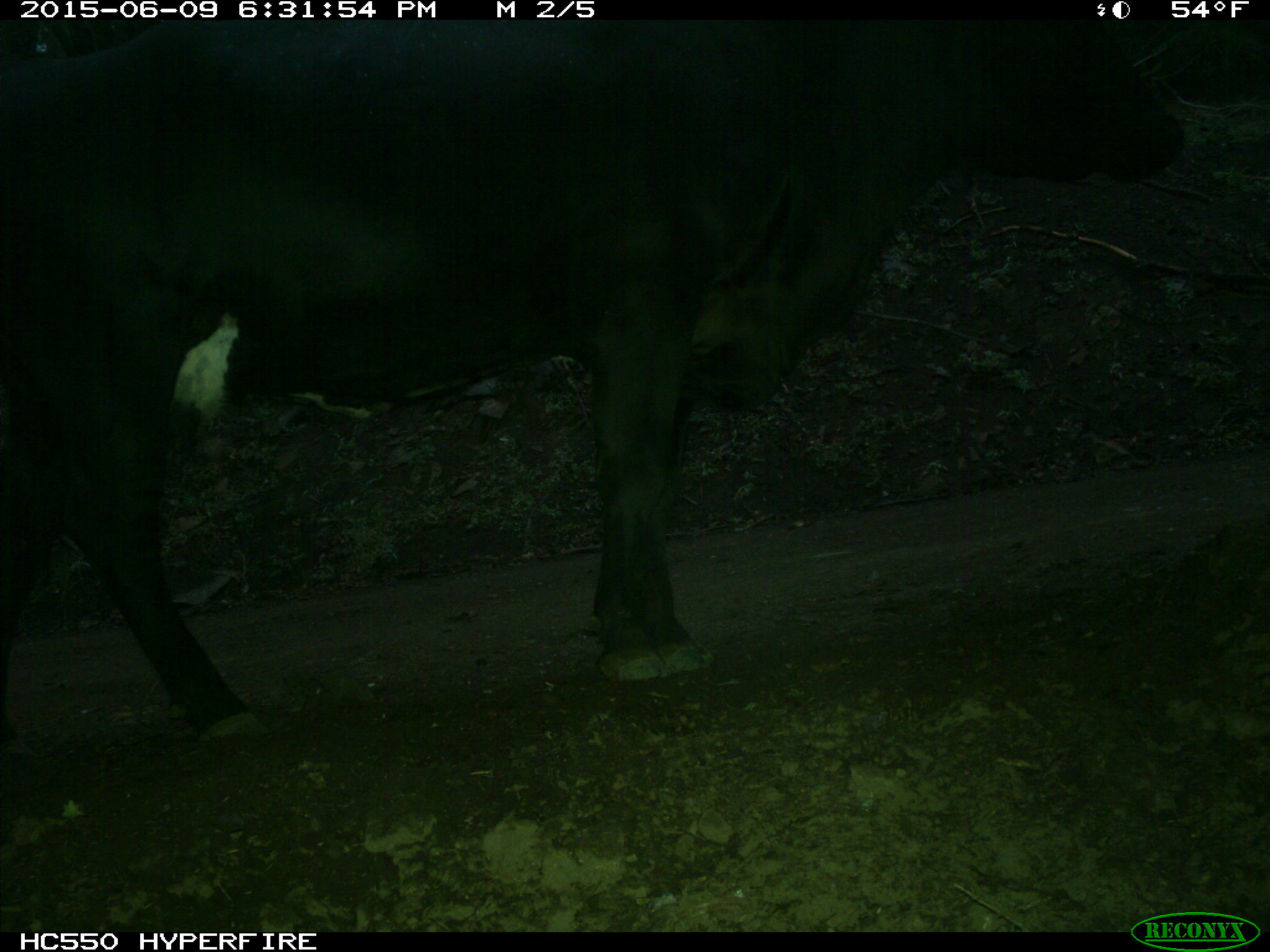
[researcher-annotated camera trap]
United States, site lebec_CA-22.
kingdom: Animalia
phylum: Chordata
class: Mammalia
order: Artiodactyla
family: Bovidae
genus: Bos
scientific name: Bos taurus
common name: domestic cow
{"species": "Bos taurus (domestic cow)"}